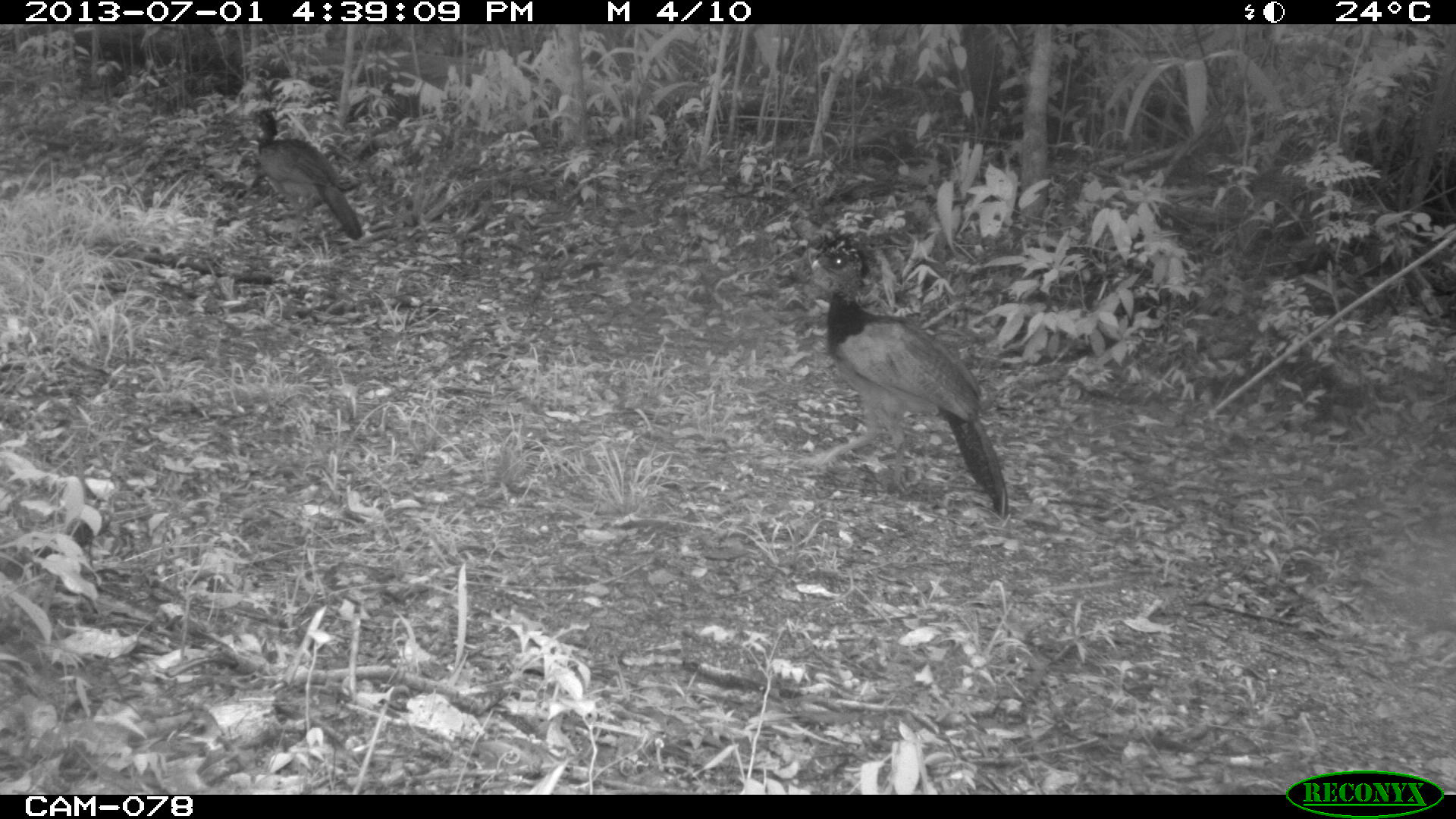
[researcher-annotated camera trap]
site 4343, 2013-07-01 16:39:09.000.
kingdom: Animalia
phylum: Chordata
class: Aves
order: Galliformes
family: Cracidae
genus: Crax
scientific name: Crax rubra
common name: great curassow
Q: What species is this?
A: Crax rubra (great curassow).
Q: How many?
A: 2.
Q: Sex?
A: Female.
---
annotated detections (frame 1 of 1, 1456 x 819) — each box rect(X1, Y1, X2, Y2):
crax rubra: rect(794, 235, 1008, 518); rect(251, 108, 365, 239)